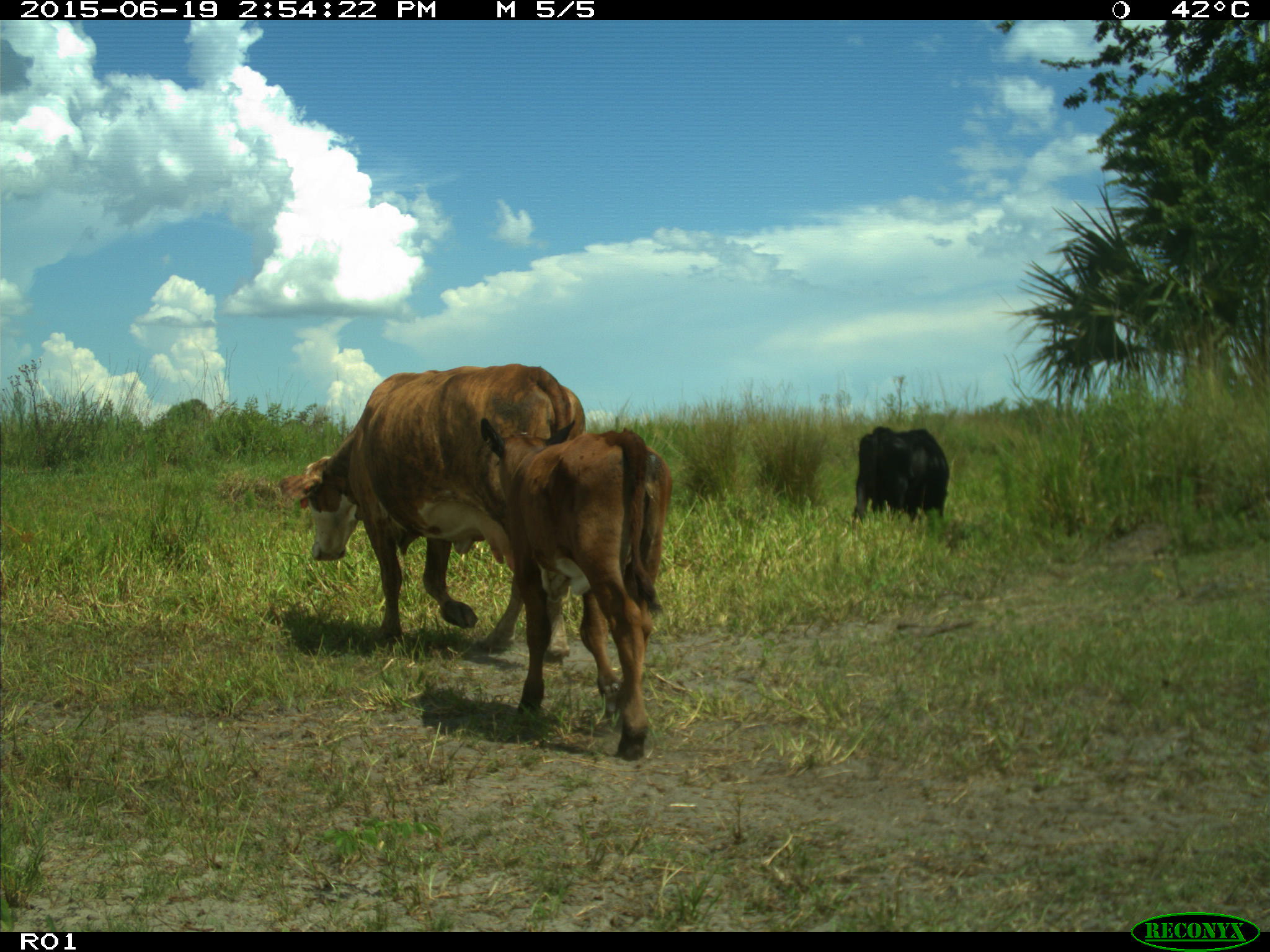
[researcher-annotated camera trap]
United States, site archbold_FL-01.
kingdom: Animalia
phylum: Chordata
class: Mammalia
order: Artiodactyla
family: Bovidae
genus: Bos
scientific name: Bos taurus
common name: domestic cow